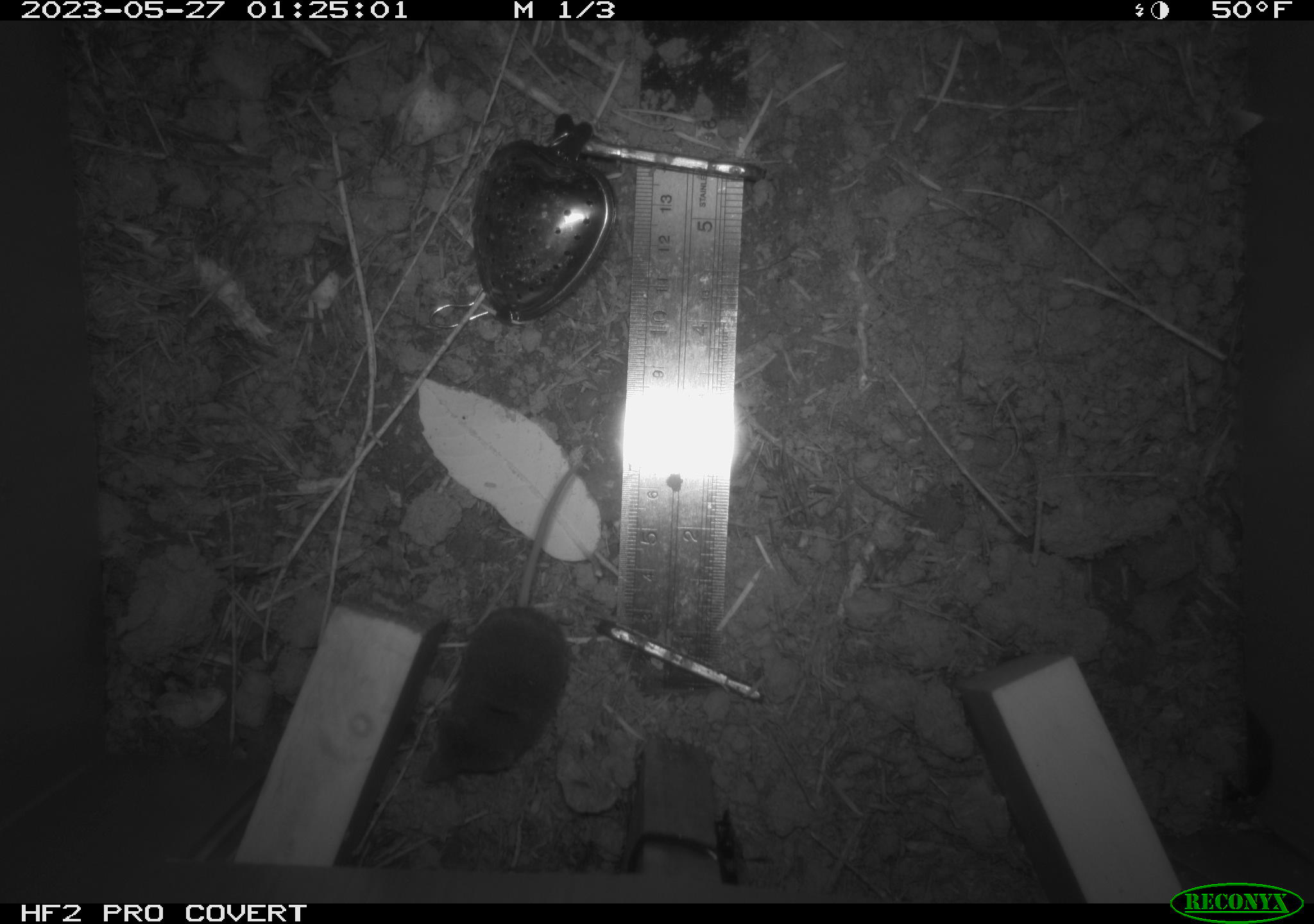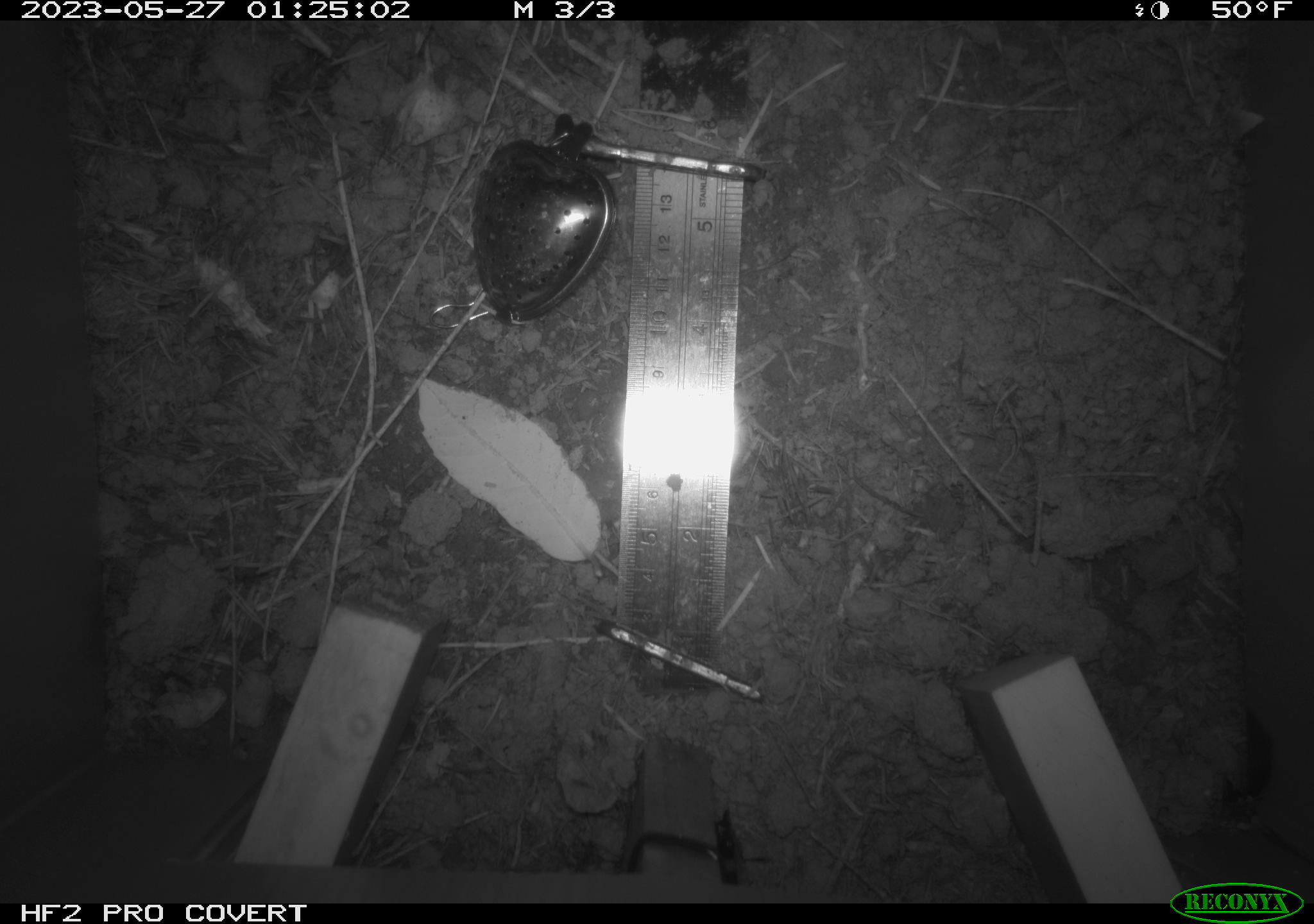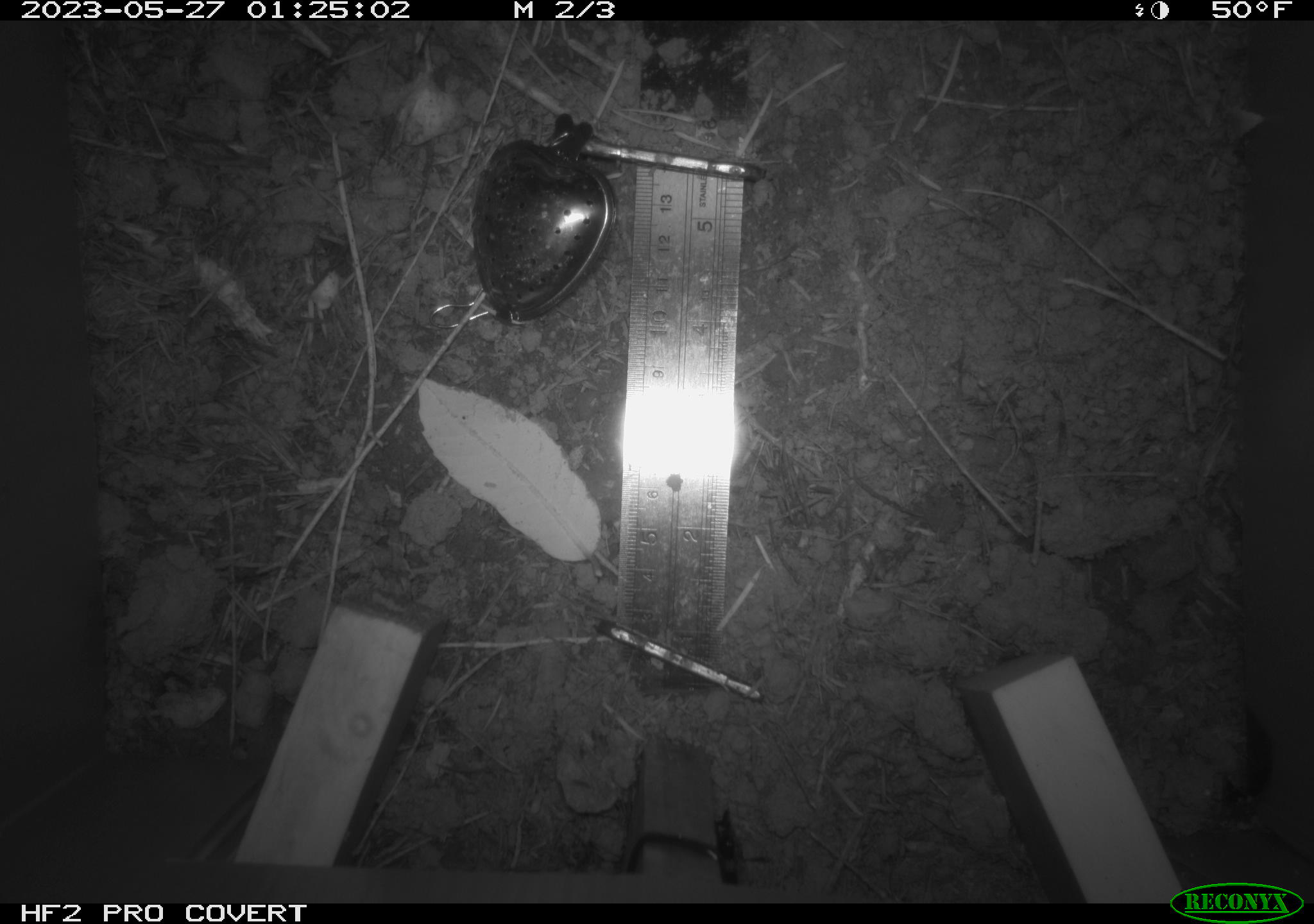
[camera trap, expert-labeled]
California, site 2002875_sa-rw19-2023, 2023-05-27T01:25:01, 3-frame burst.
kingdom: Animalia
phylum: Chordata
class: Mammalia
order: Eulipotyphla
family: Soricidae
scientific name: Soricidae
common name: shrews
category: soricidae family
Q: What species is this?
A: Soricidae family (shrews) (Soricidae).